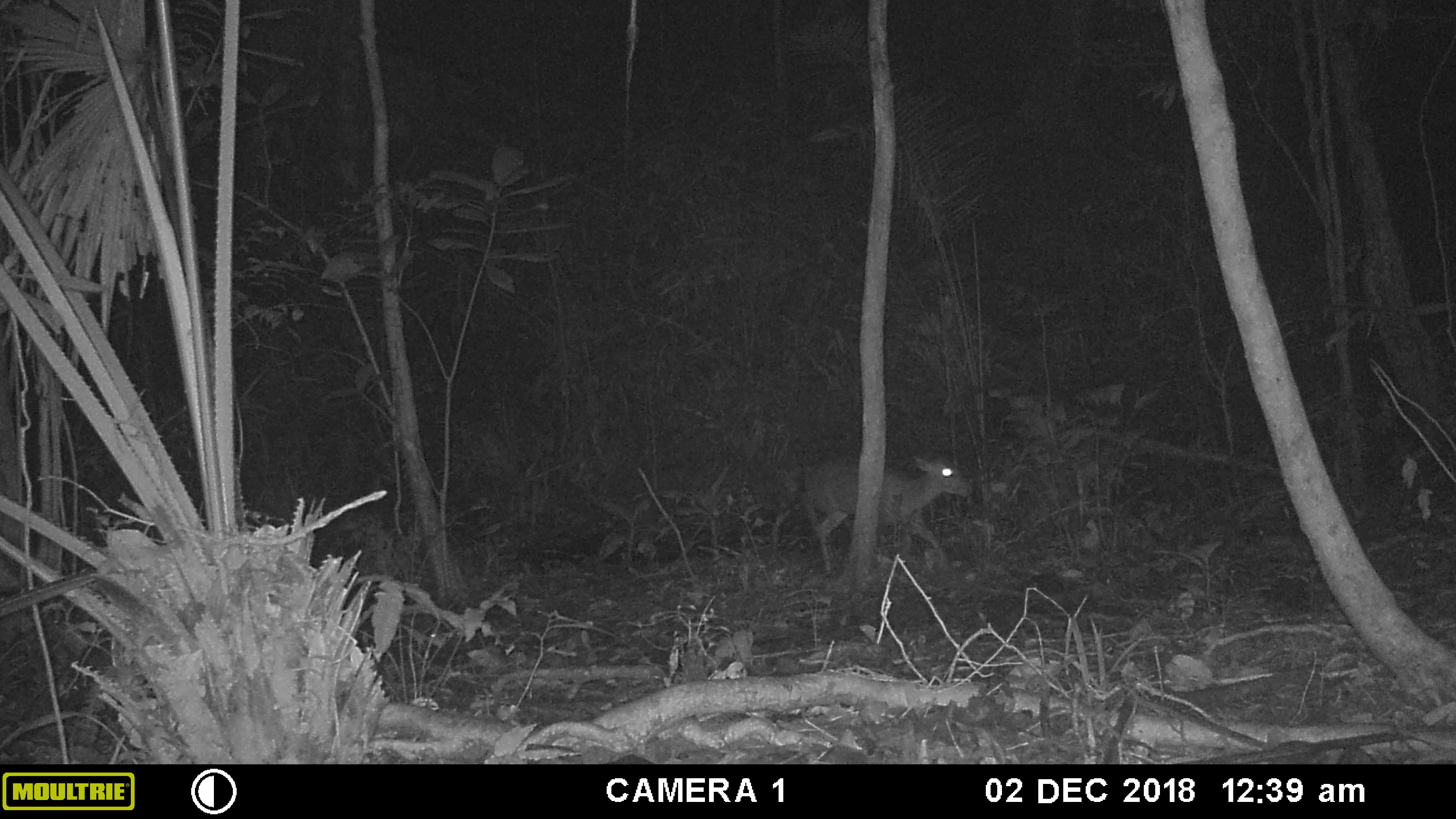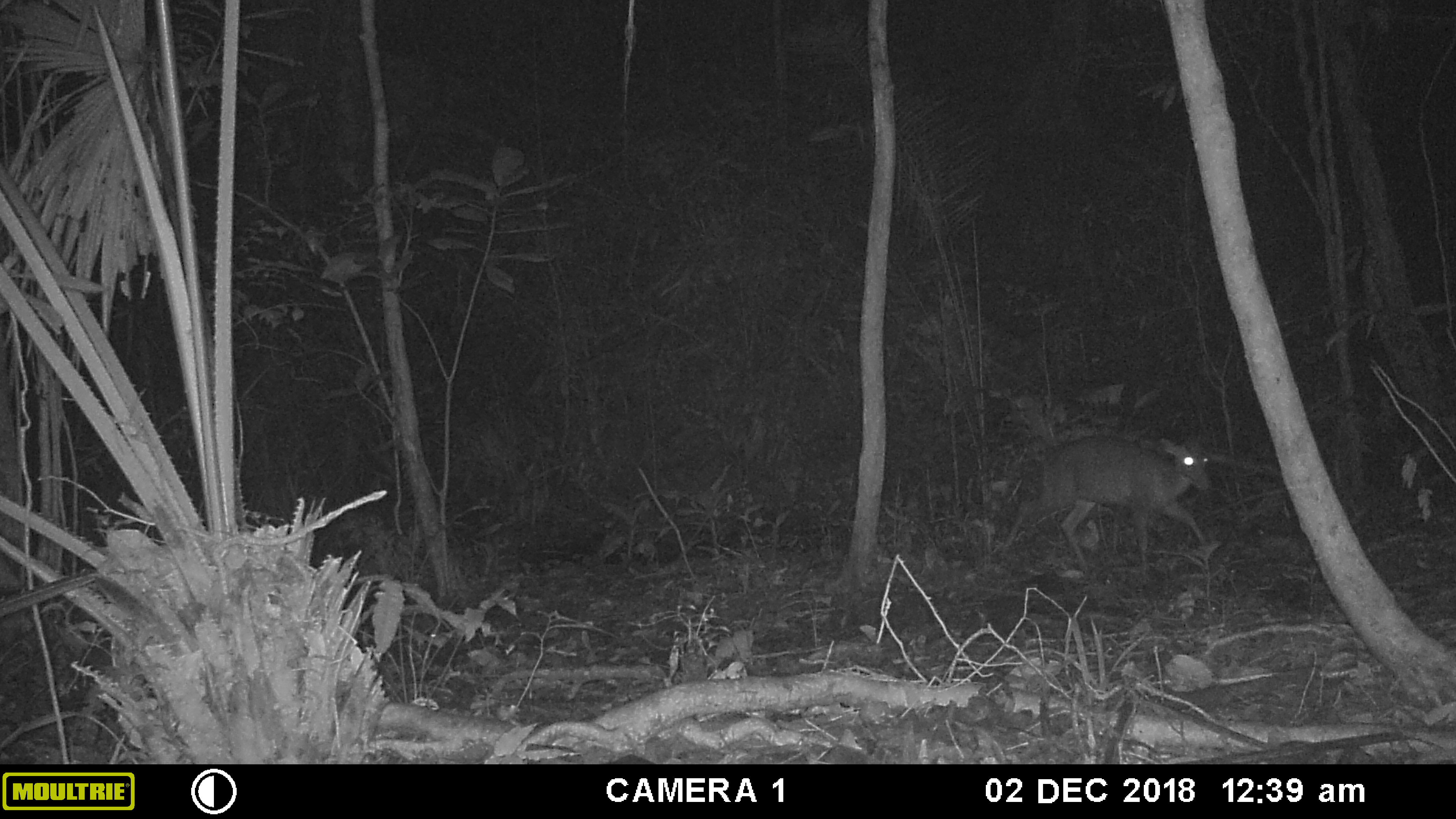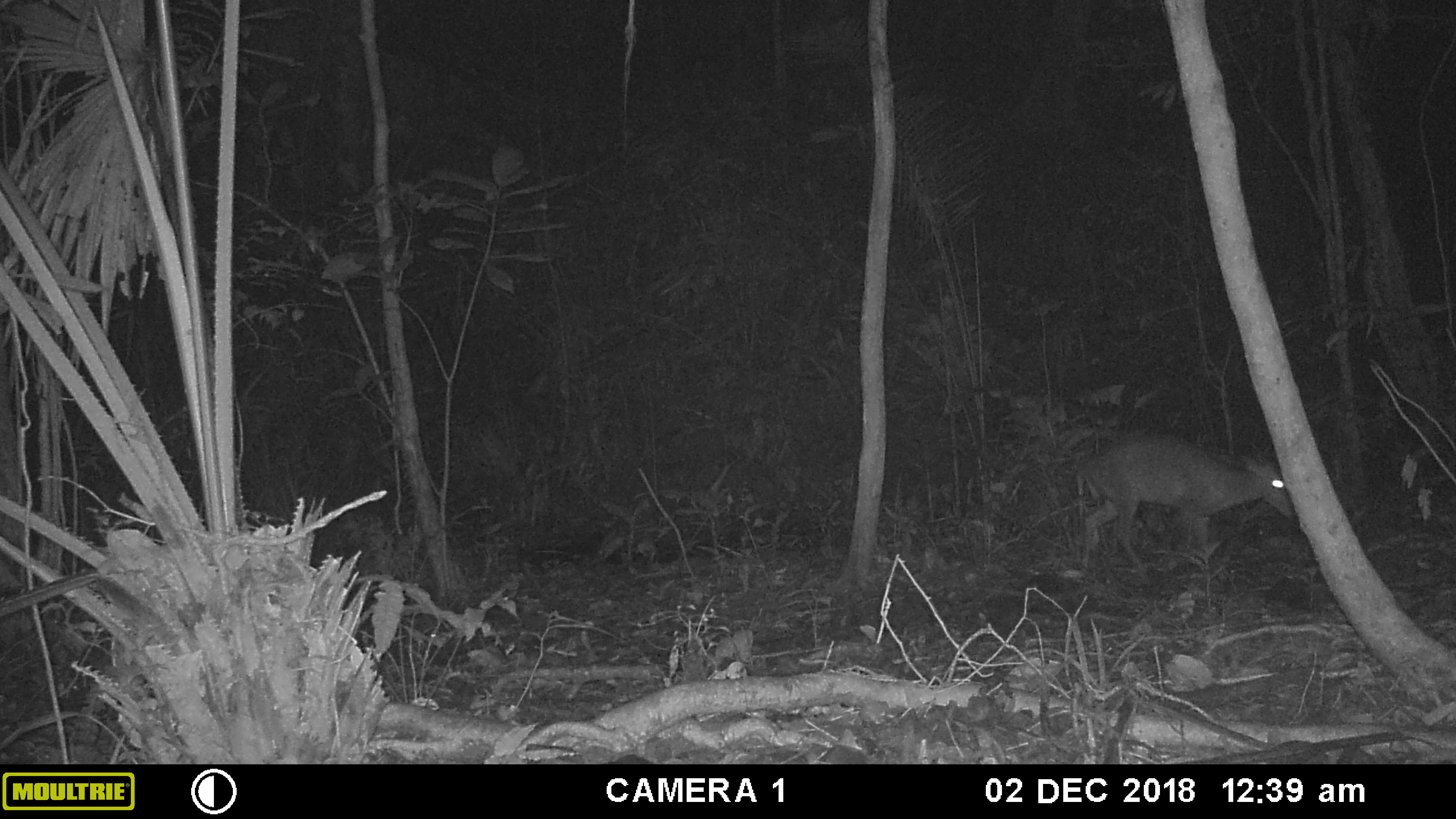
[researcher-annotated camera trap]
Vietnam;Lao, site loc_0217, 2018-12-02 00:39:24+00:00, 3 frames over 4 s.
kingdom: Animalia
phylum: Chordata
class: Mammalia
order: Artiodactyla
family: Cervidae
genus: Muntiacus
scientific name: Muntiacus rooseveltorum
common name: roosevelt's muntjac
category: roosevelts muntjac group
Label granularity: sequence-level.